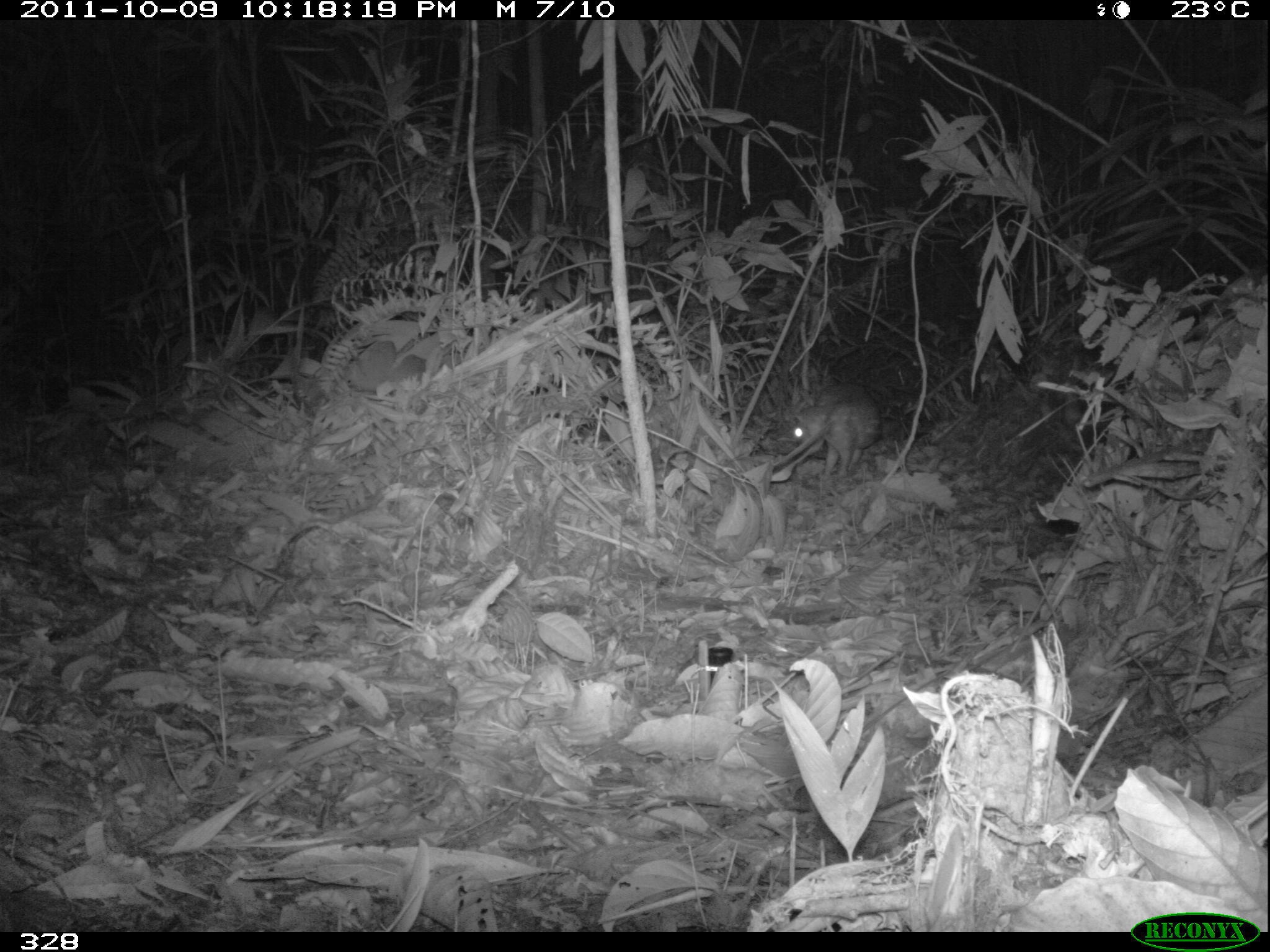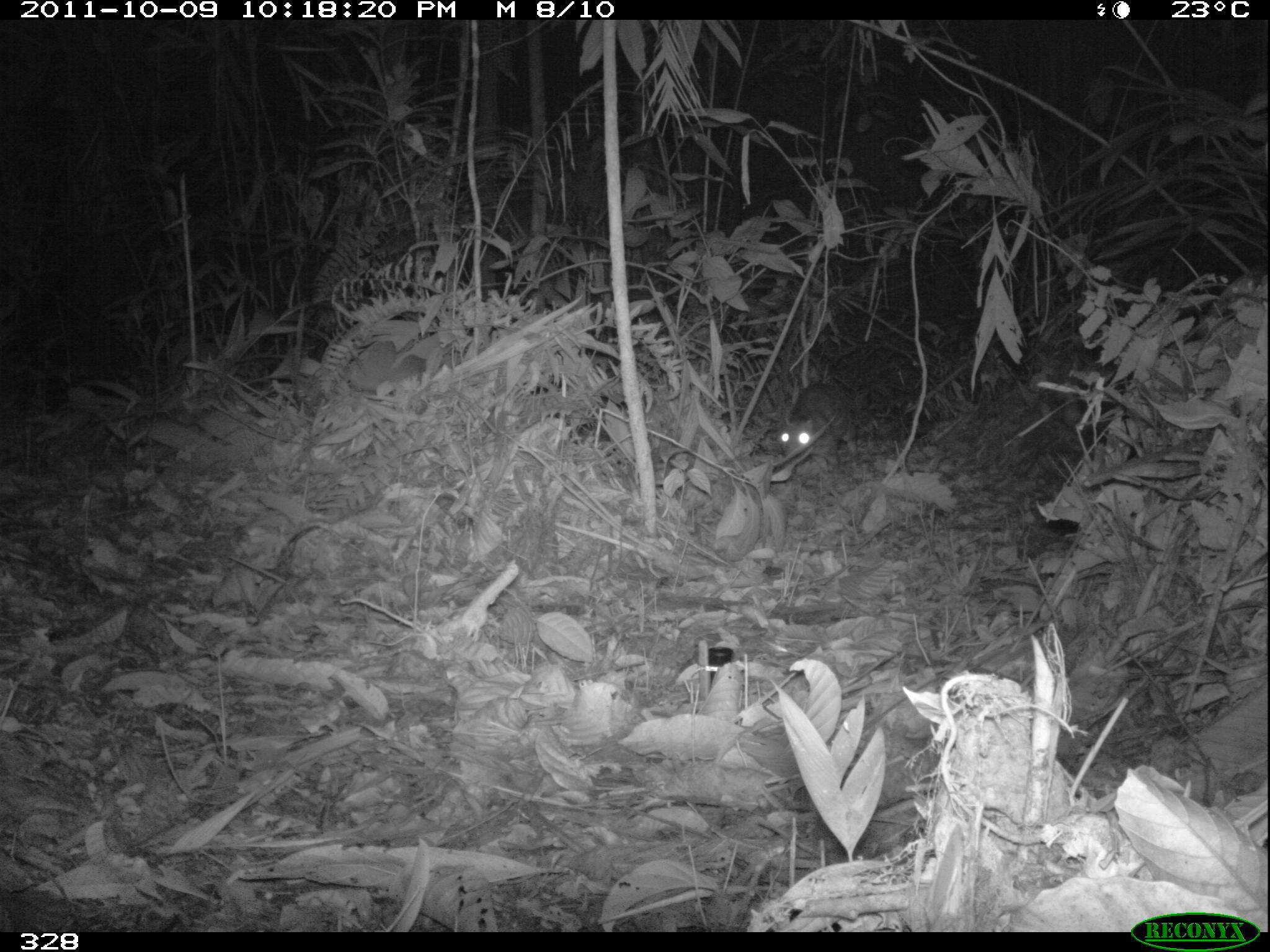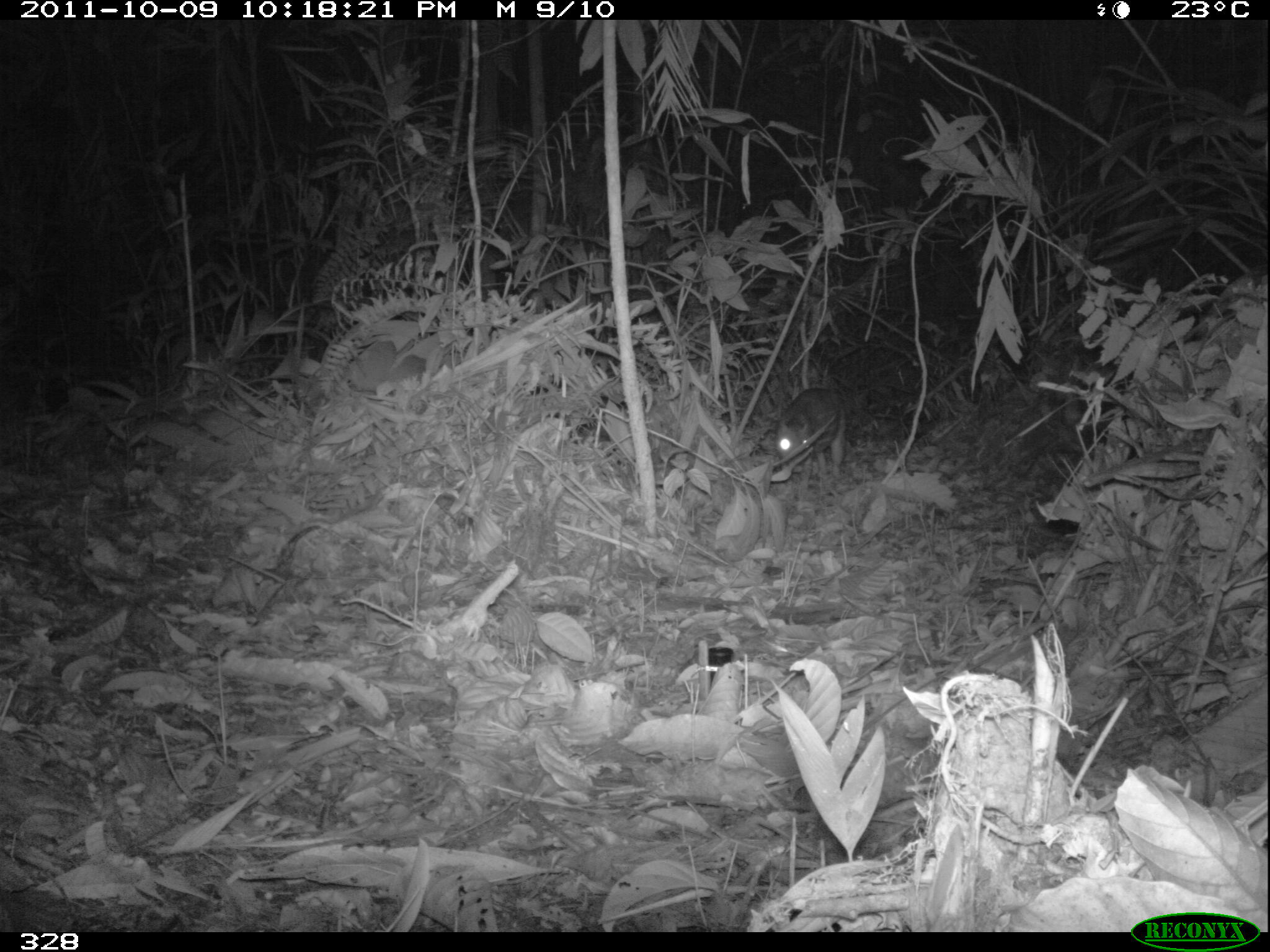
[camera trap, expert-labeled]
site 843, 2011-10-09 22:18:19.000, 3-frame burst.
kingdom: Animalia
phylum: Chordata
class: Mammalia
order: Rodentia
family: Cuniculidae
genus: Cuniculus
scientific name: Cuniculus paca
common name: spotted paca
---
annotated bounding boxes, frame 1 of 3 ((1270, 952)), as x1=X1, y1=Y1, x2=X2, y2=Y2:
cuniculus paca: x1=788, y1=385, x2=880, y2=477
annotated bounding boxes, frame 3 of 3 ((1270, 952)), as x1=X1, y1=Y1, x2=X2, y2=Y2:
cuniculus paca: x1=773, y1=390, x2=848, y2=476